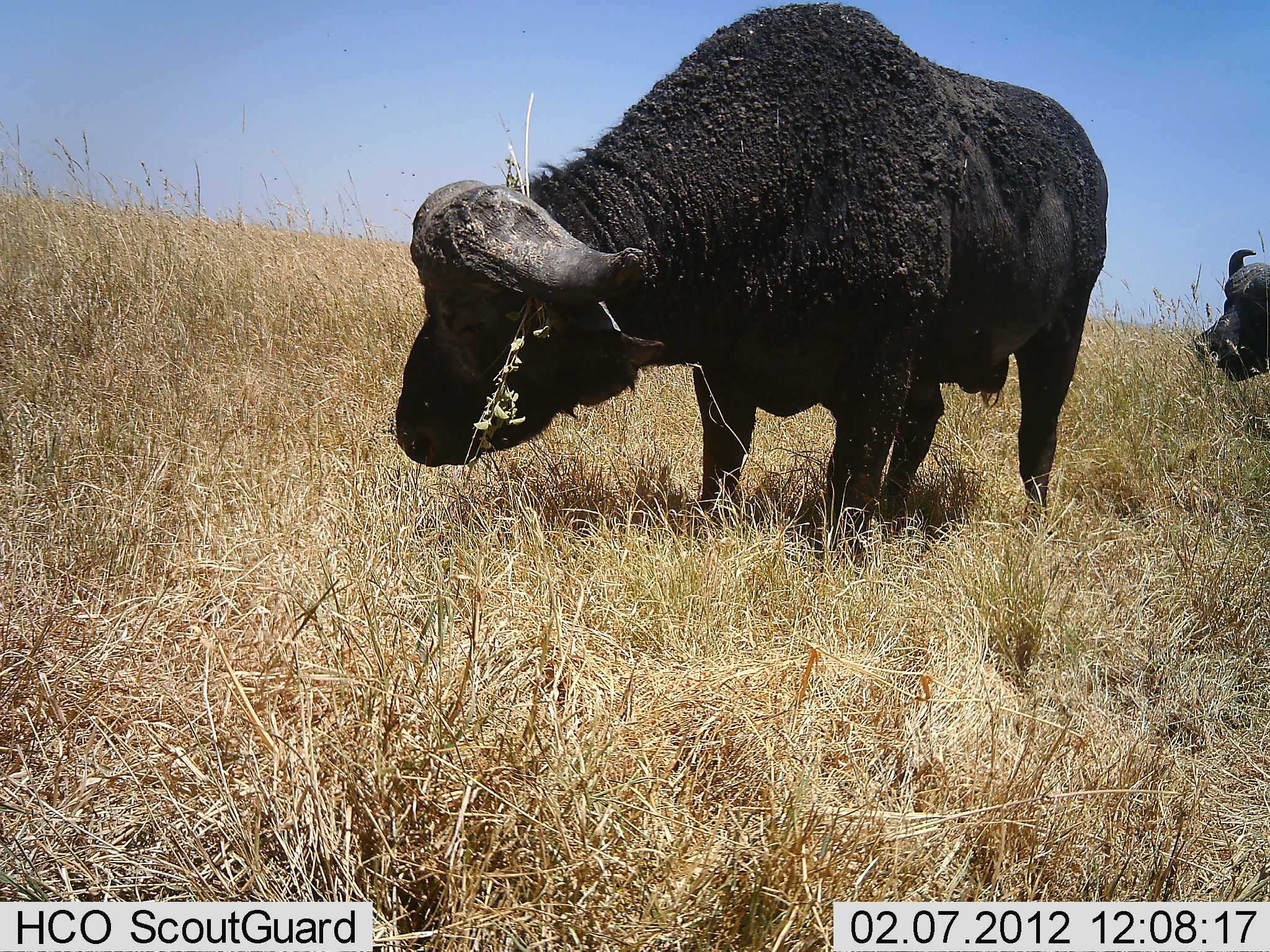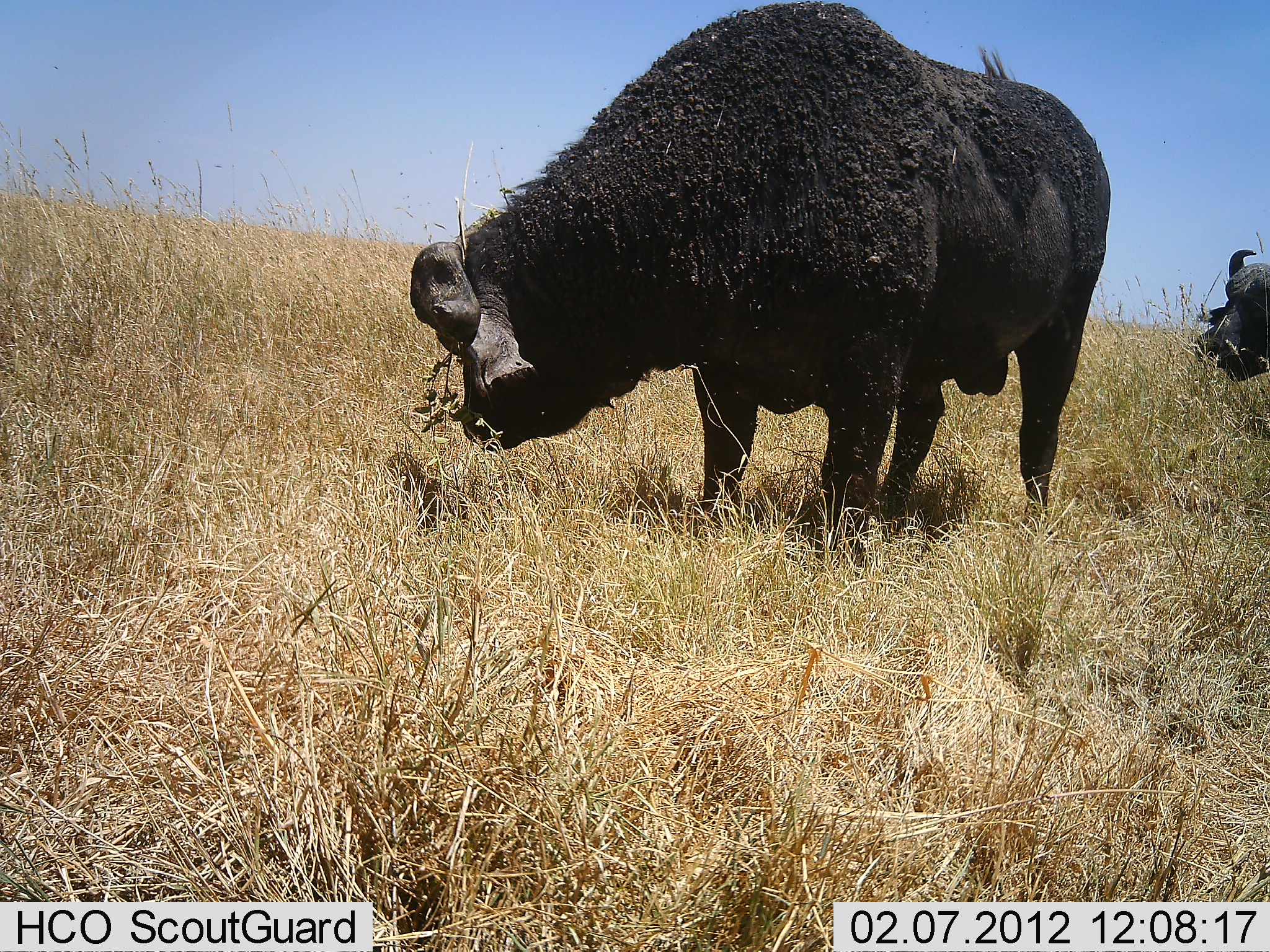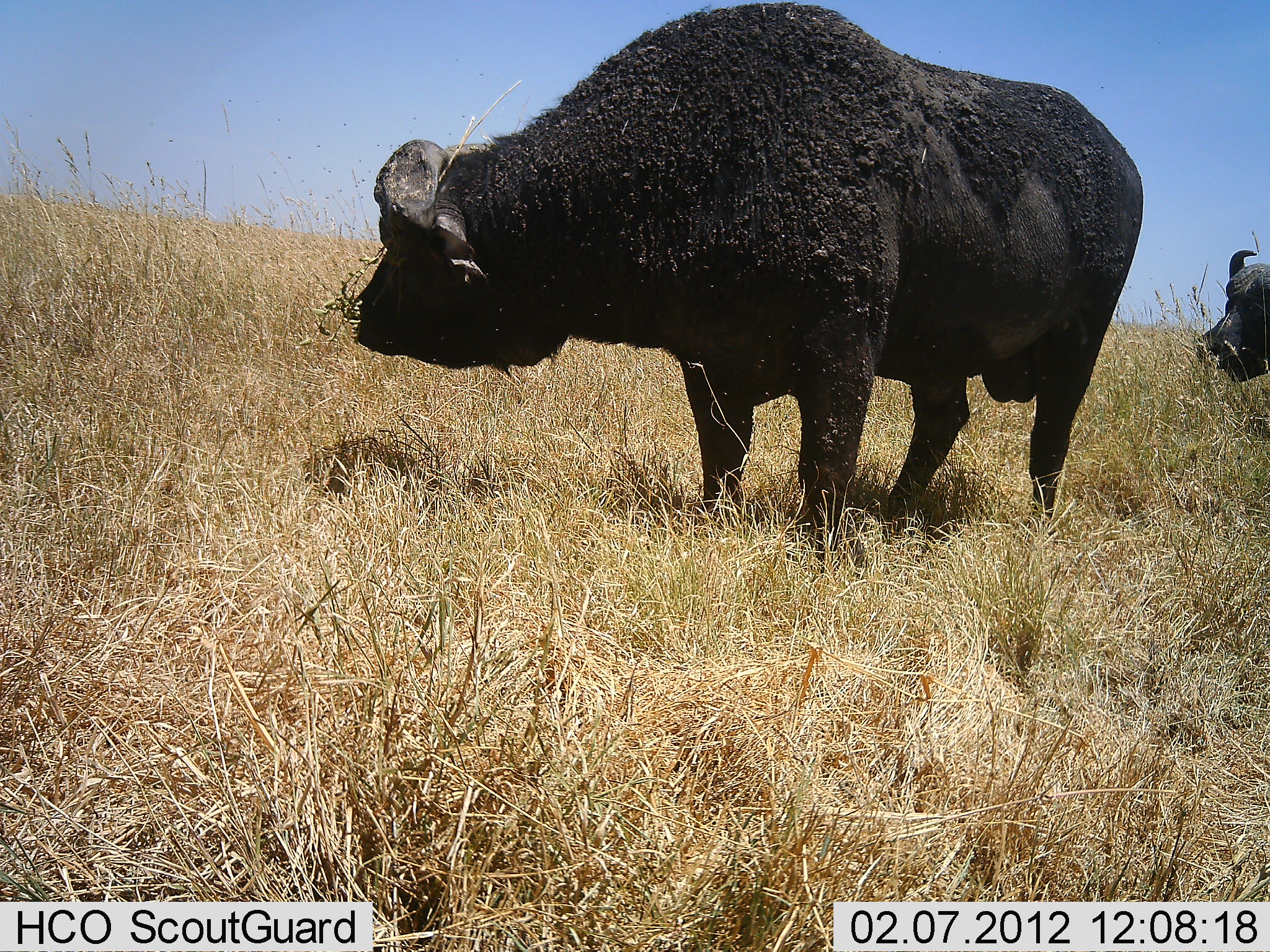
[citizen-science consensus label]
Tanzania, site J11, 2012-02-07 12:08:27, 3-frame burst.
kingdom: Animalia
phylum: Chordata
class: Mammalia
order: Artiodactyla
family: Bovidae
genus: Syncerus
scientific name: Syncerus caffer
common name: cape buffalo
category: buffalo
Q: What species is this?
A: Buffalo (cape buffalo) (Syncerus caffer).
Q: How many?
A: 2.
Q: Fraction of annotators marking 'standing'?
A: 56%.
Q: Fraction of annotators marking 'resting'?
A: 0%.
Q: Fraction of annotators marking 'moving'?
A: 0%.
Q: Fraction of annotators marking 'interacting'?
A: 6%.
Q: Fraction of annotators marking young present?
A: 0%.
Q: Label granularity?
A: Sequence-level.